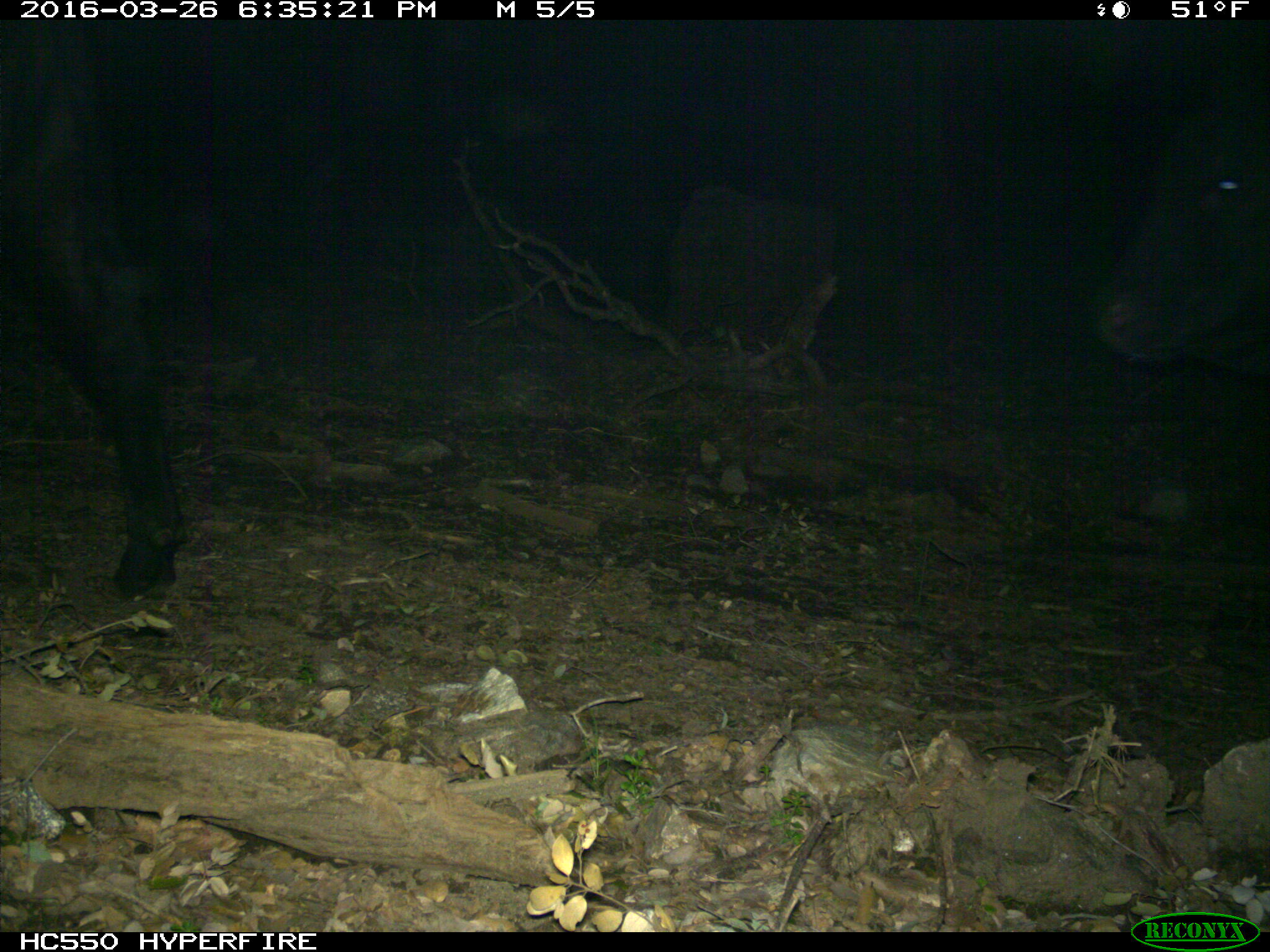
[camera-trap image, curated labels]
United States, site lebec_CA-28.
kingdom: Animalia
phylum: Chordata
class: Mammalia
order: Artiodactyla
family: Bovidae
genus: Bos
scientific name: Bos taurus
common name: domestic cow